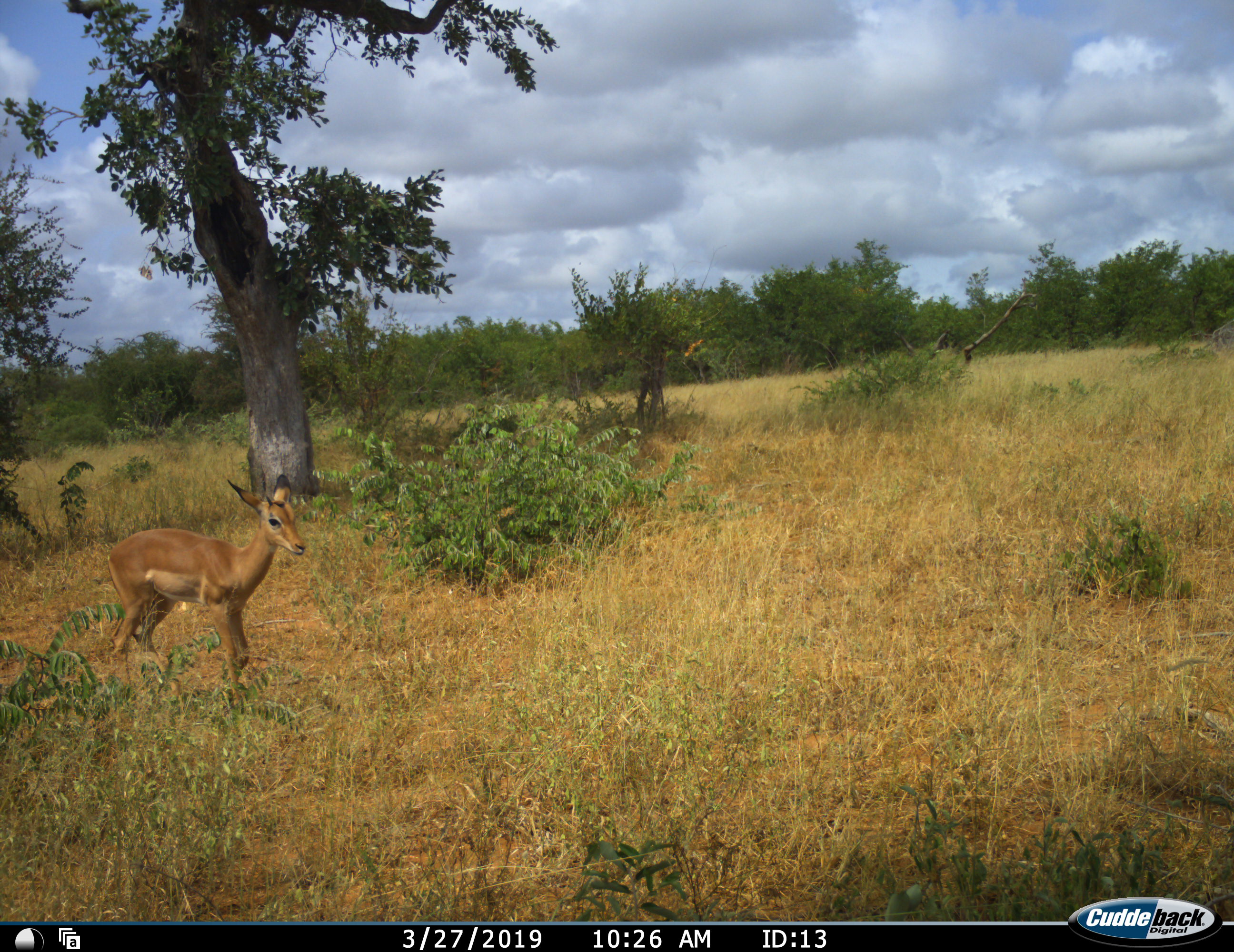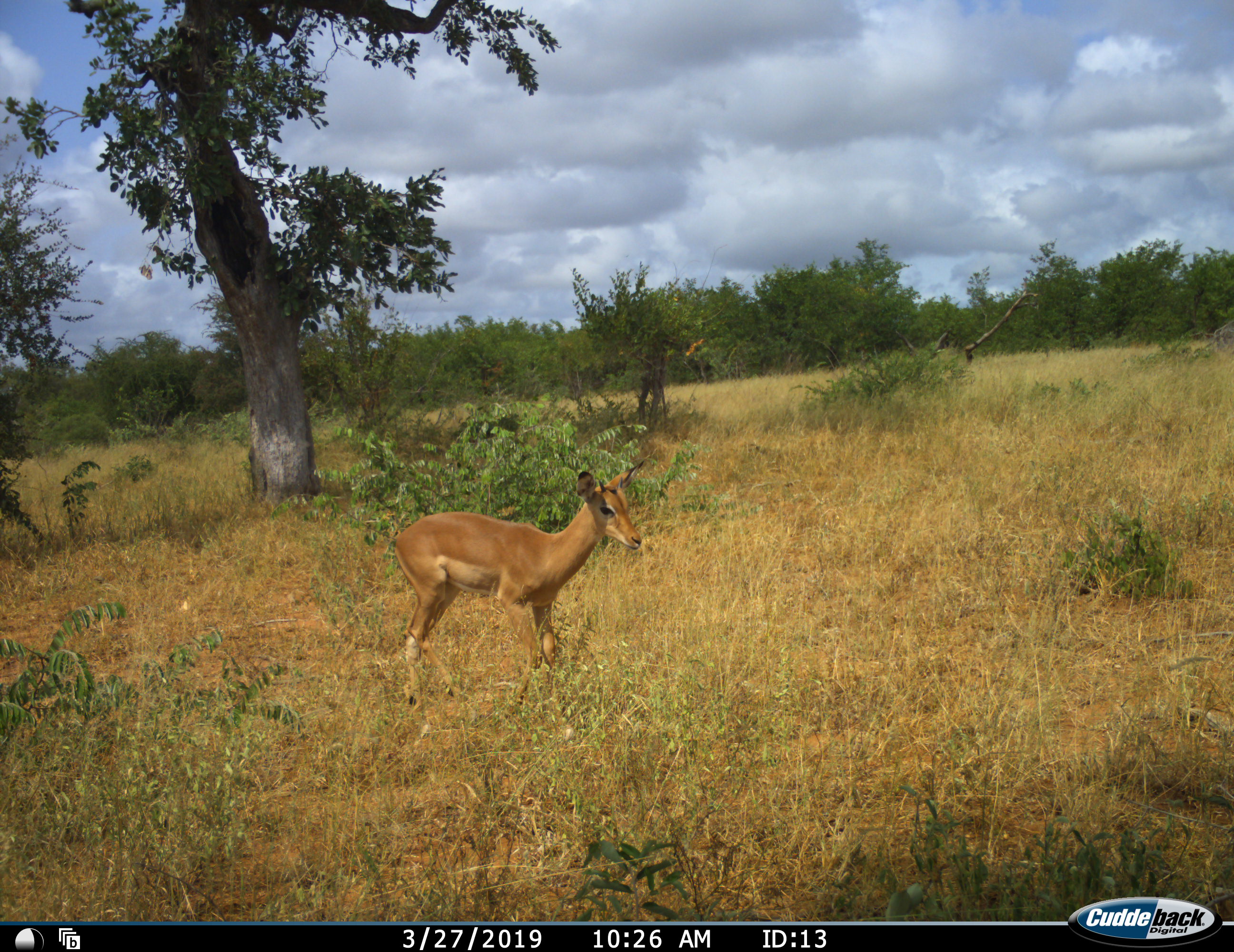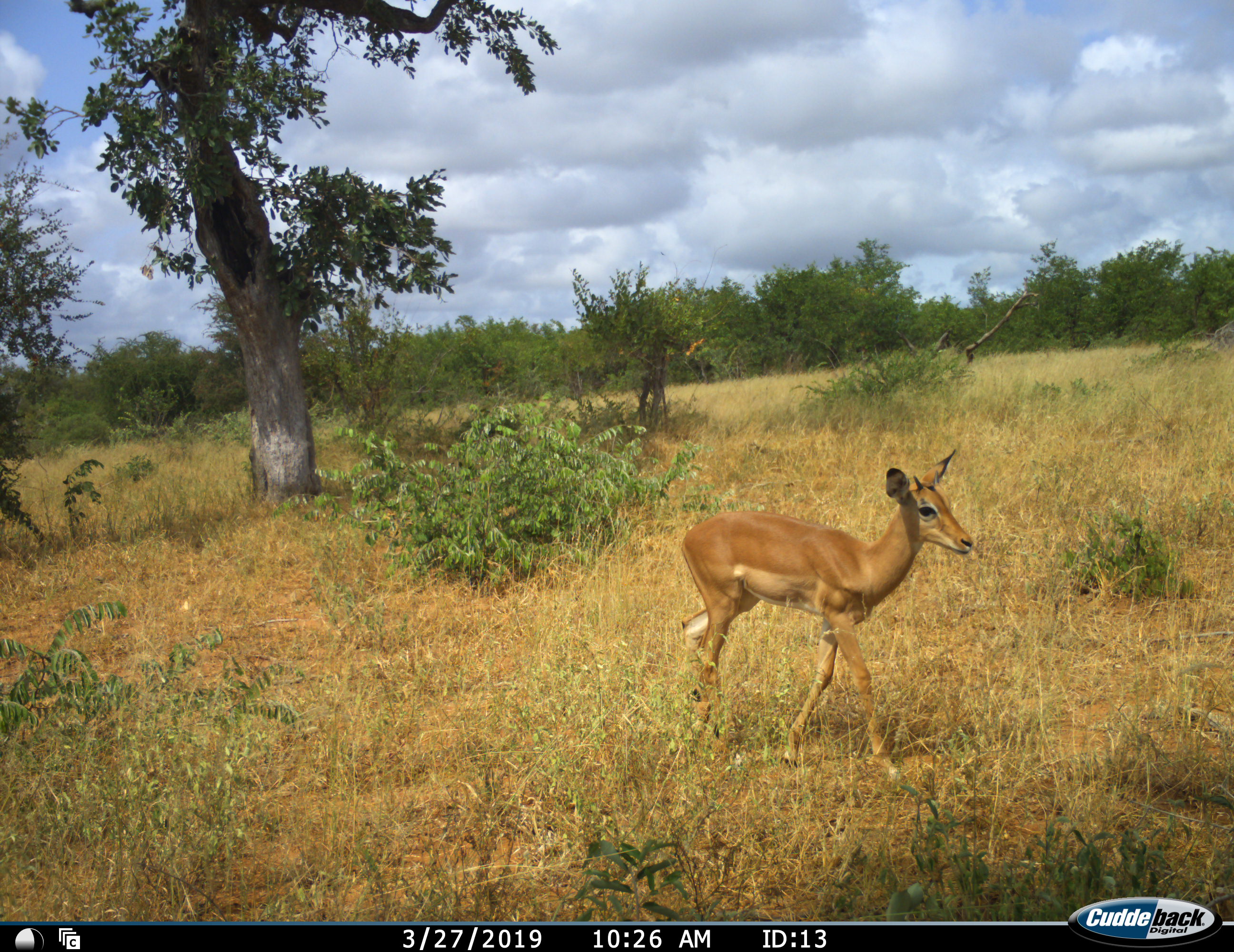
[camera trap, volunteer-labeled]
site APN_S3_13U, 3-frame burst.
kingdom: Animalia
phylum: Chordata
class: Mammalia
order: Artiodactyla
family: Bovidae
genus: Aepyceros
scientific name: Aepyceros melampus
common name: impala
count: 1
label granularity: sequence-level